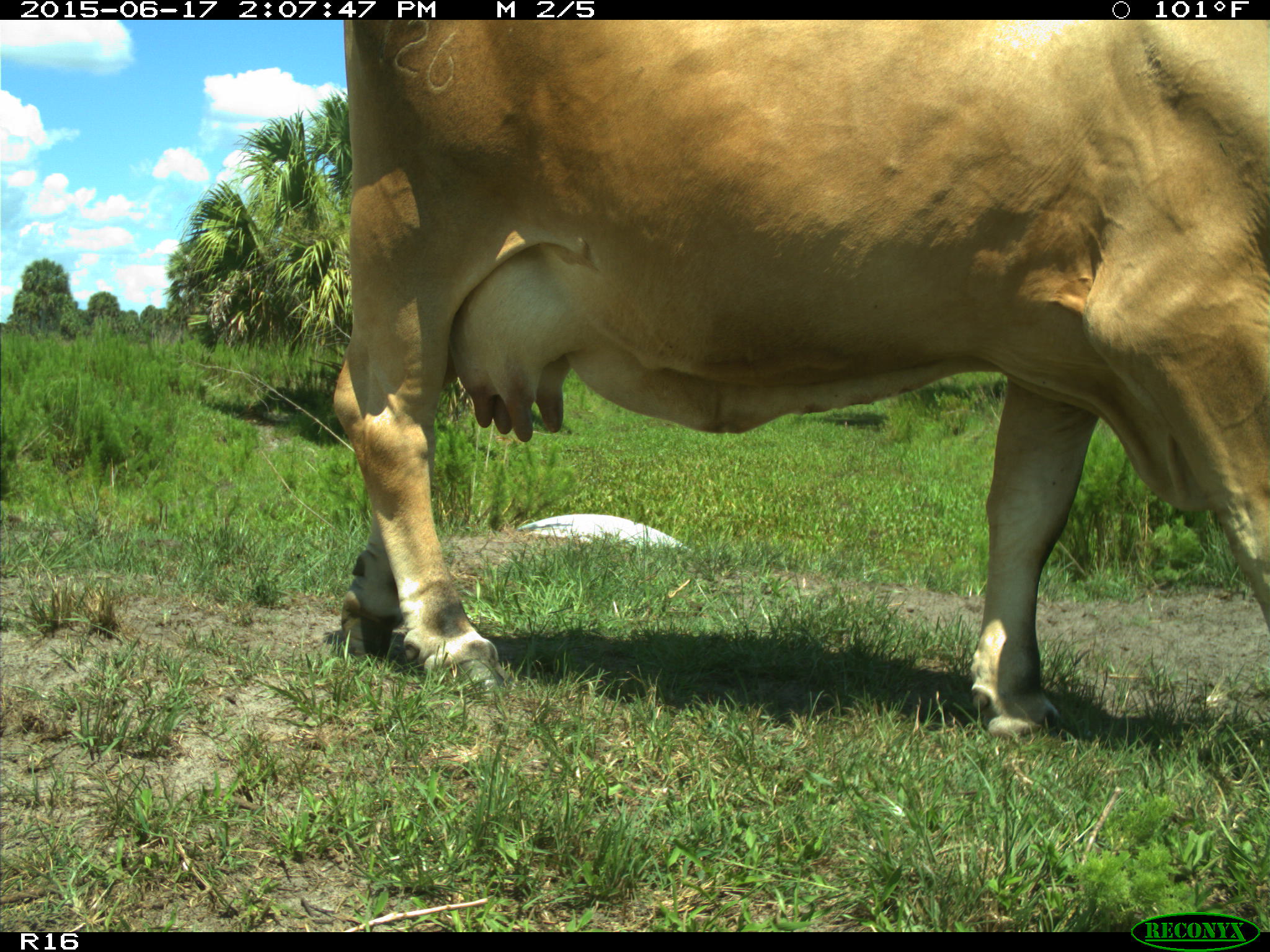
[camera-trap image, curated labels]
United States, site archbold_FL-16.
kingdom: Animalia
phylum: Chordata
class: Mammalia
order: Artiodactyla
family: Bovidae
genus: Bos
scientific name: Bos taurus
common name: domestic cow